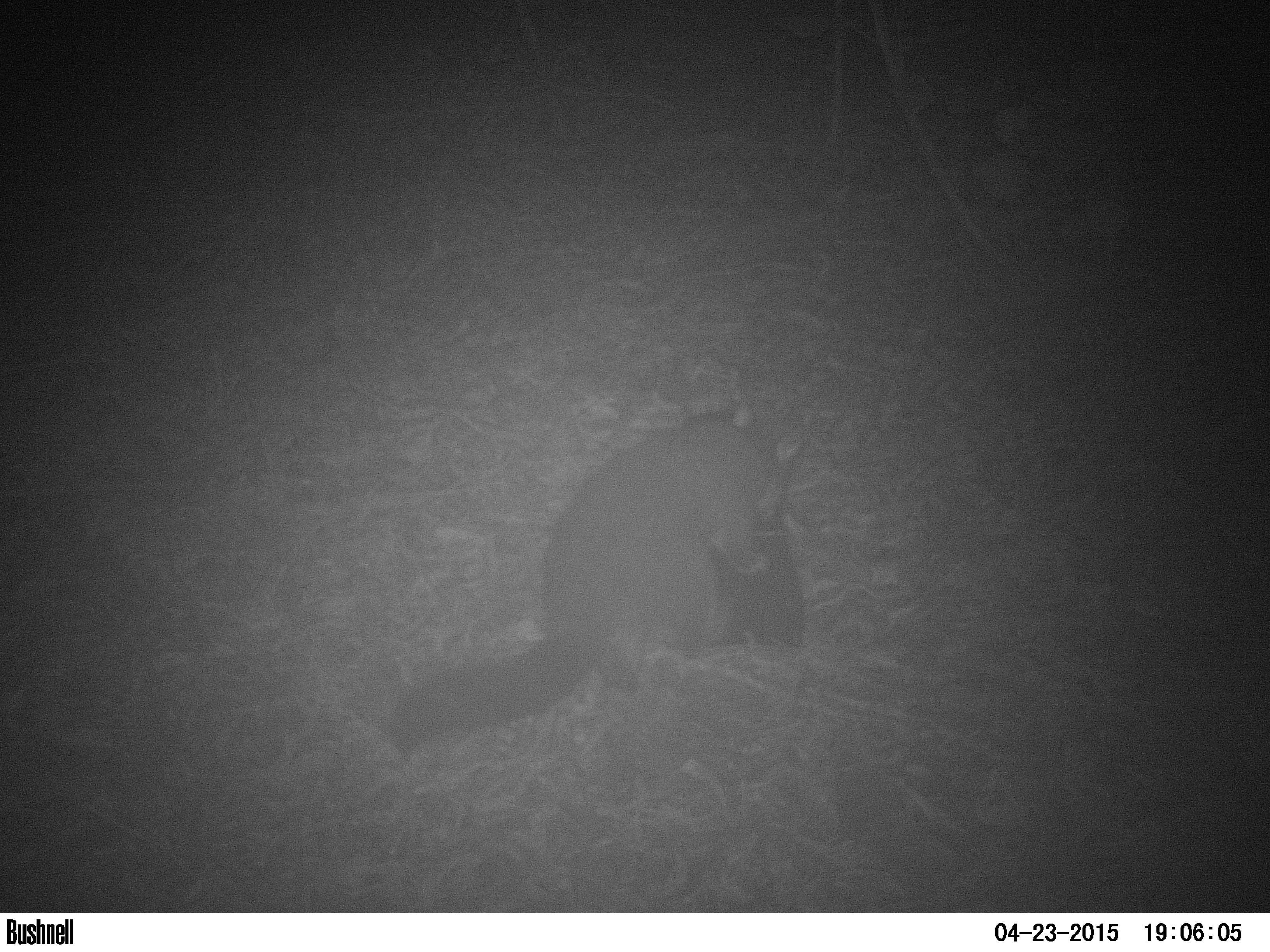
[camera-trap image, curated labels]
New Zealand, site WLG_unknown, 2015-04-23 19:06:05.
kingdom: Animalia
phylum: Chordata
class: Mammalia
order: Diprotodontia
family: Phalangeridae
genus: Trichosurus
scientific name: Trichosurus vulpecula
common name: common brushtail possum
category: possum